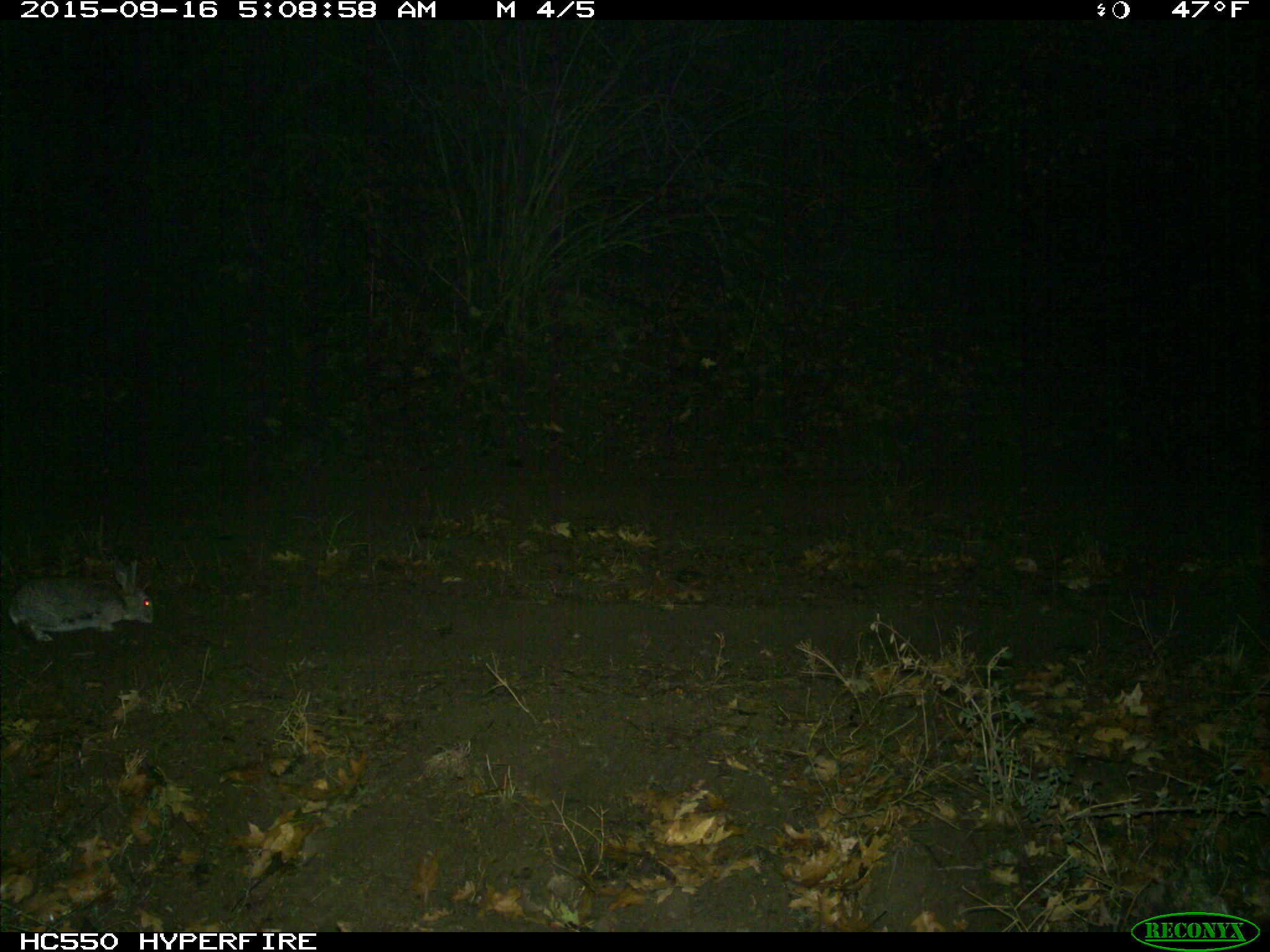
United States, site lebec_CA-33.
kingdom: Animalia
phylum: Chordata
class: Mammalia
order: Lagomorpha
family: Leporidae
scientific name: Leporidae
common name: rabbits and hares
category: unidentified rabbit